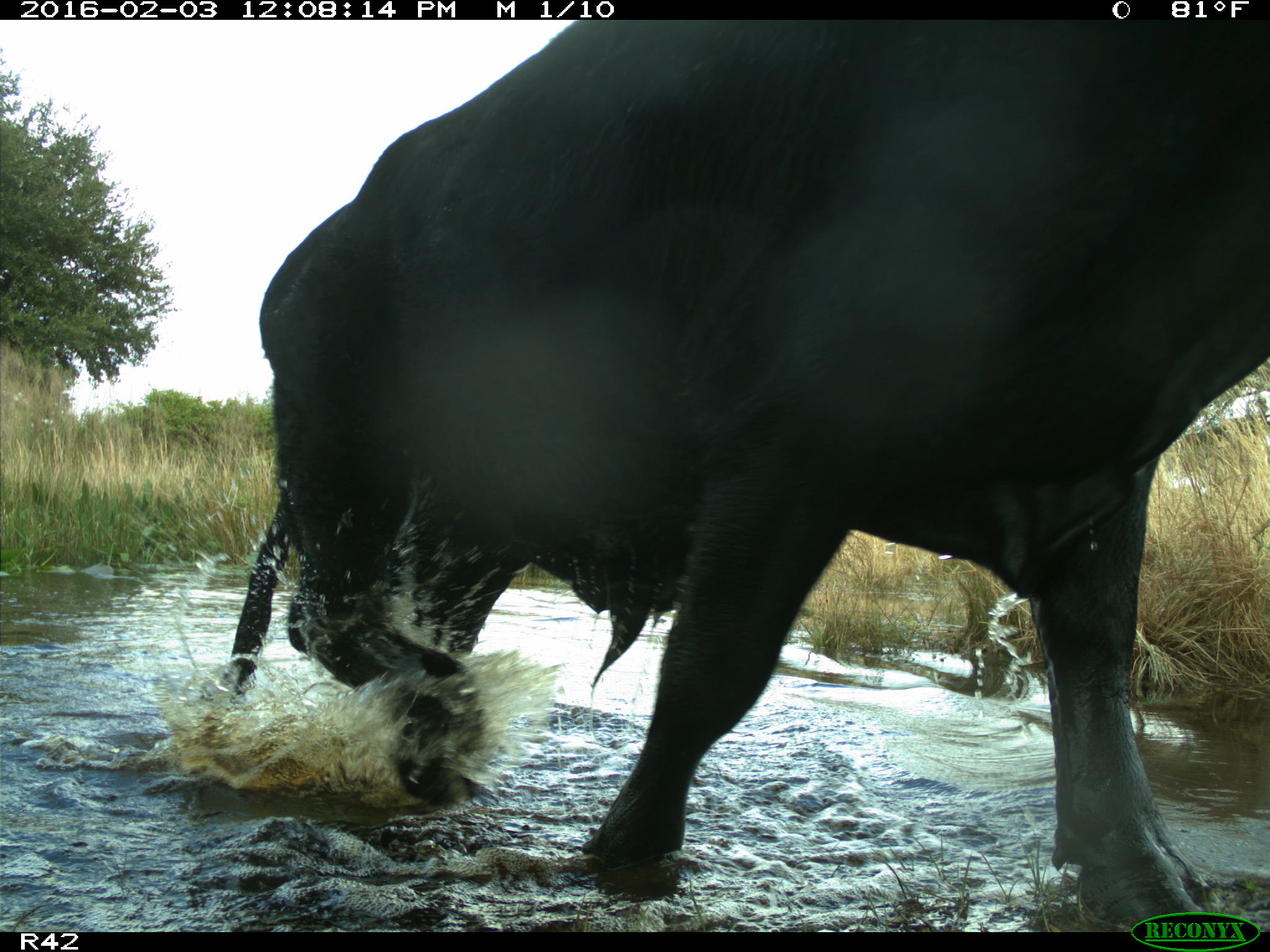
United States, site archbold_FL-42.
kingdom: Animalia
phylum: Chordata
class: Mammalia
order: Artiodactyla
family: Bovidae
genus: Bos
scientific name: Bos taurus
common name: domestic cow